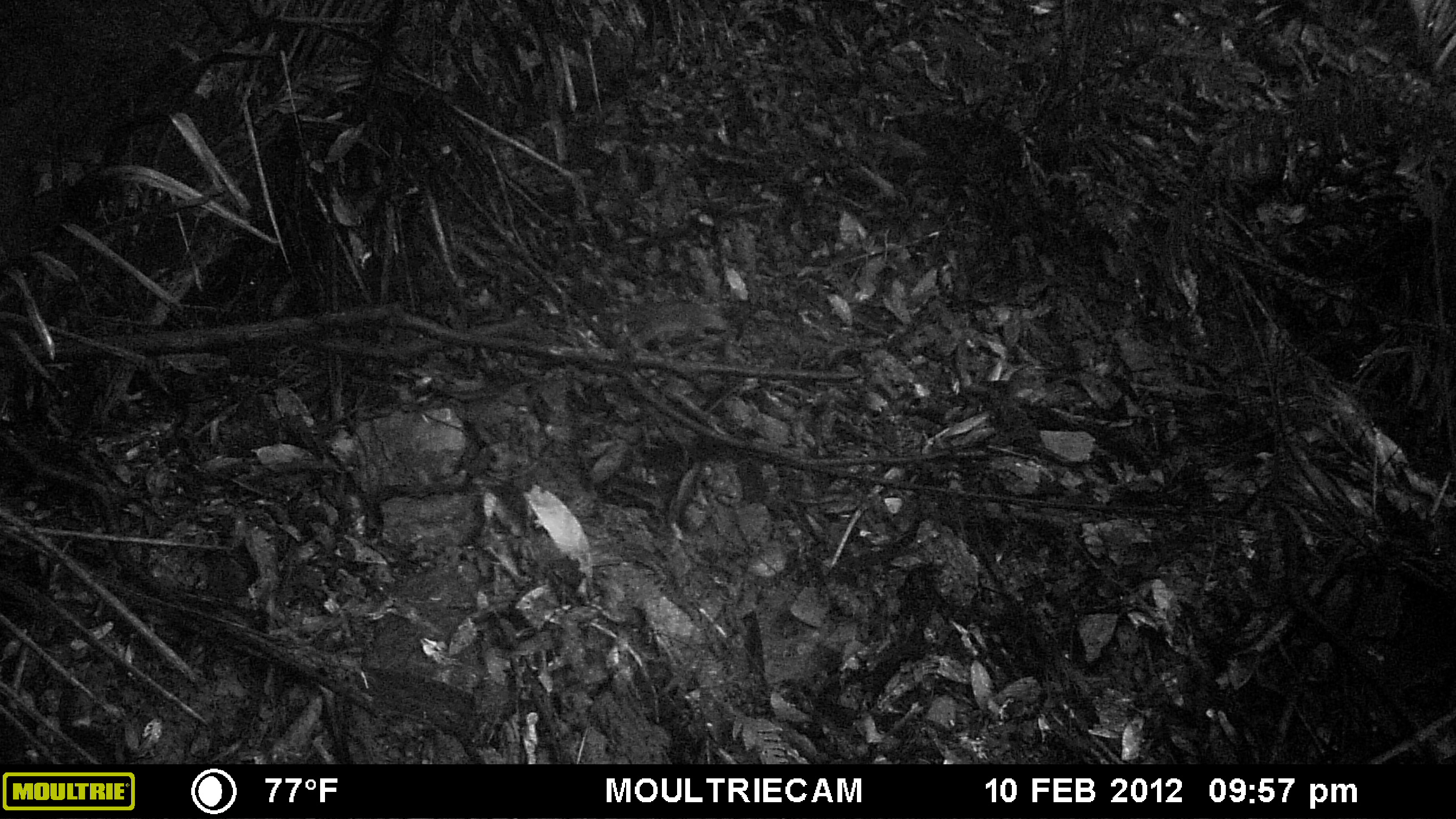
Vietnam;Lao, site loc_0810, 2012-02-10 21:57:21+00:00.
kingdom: Animalia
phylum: Chordata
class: Mammalia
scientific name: Mammalia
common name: mammal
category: unidentified small mammal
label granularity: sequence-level